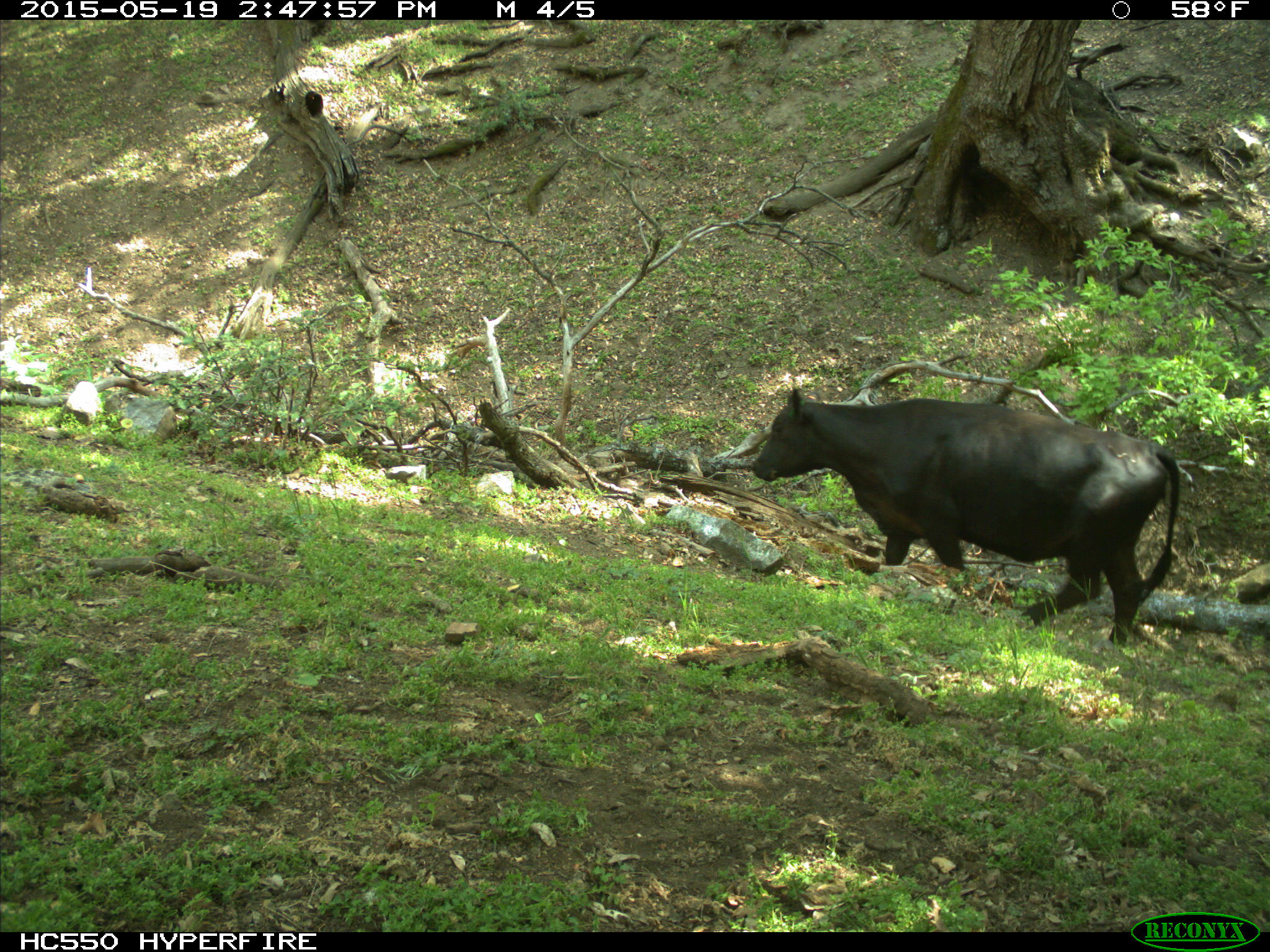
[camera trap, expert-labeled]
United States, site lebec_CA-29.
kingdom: Animalia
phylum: Chordata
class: Mammalia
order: Artiodactyla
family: Bovidae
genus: Bos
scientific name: Bos taurus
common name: domestic cow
Bos taurus (domestic cow).